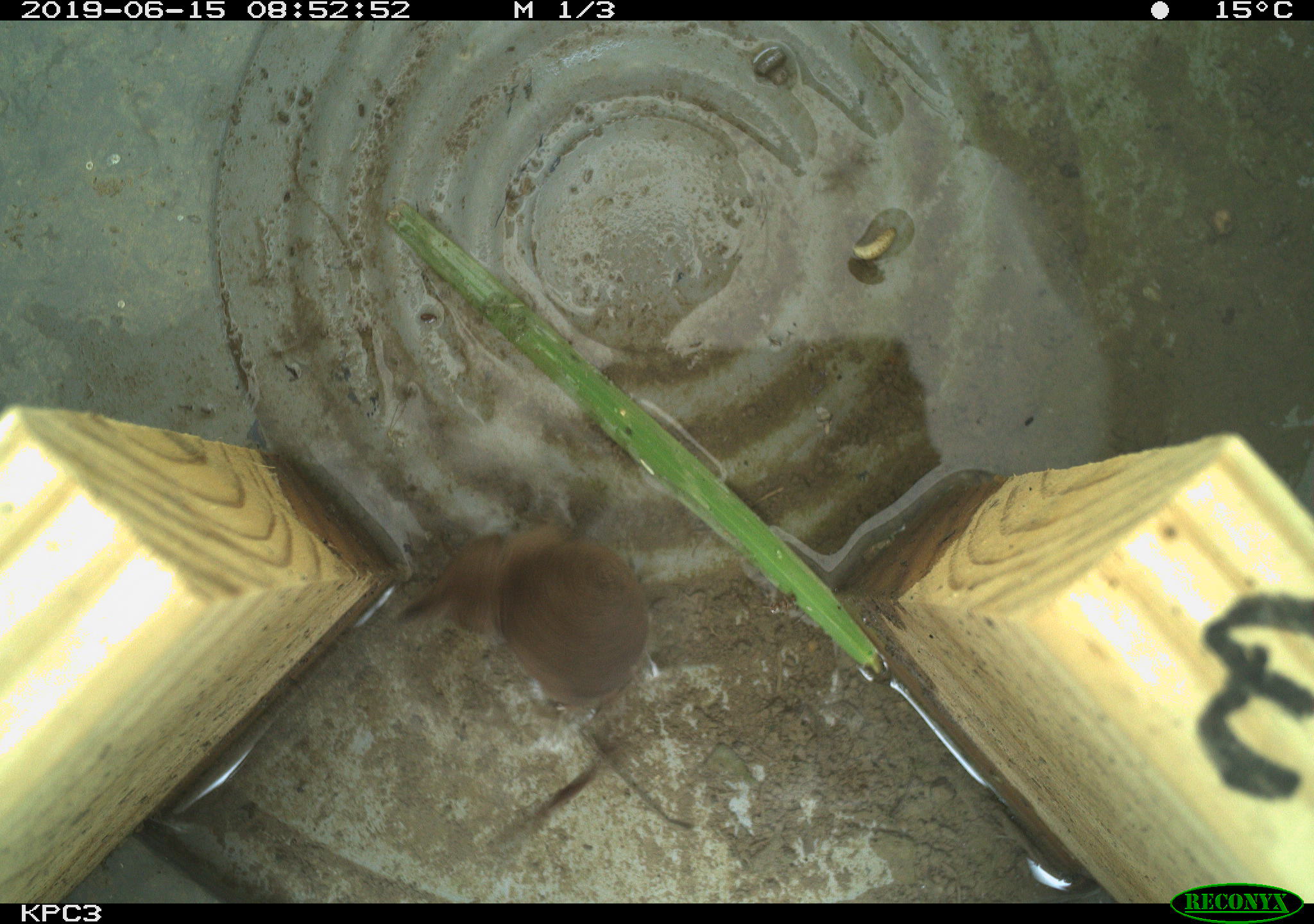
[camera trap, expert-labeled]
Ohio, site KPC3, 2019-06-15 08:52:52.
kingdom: Animalia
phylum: Chordata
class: Mammalia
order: Eulipotyphla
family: Soricidae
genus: Sorex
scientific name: Sorex cinereus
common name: masked shrew